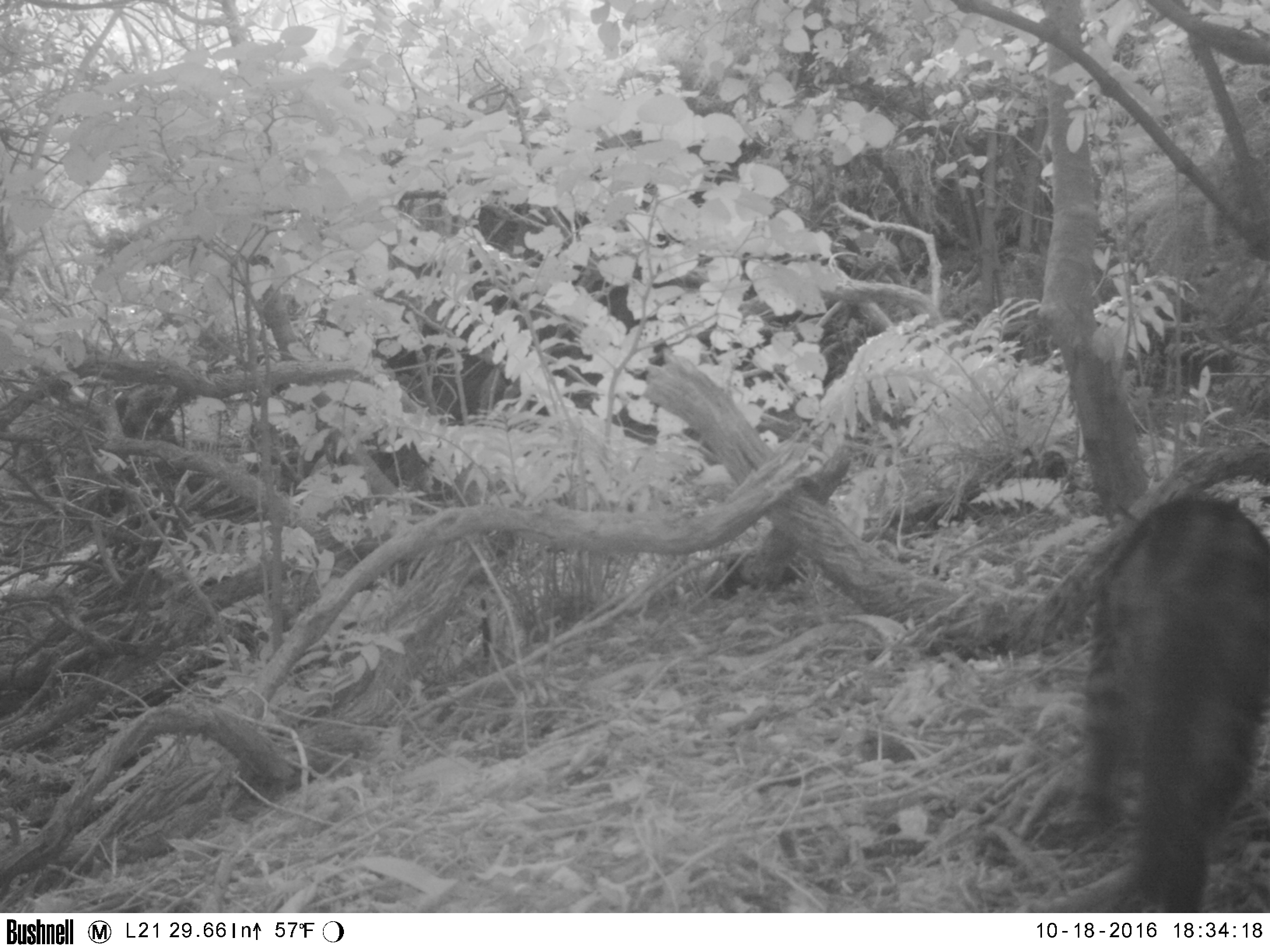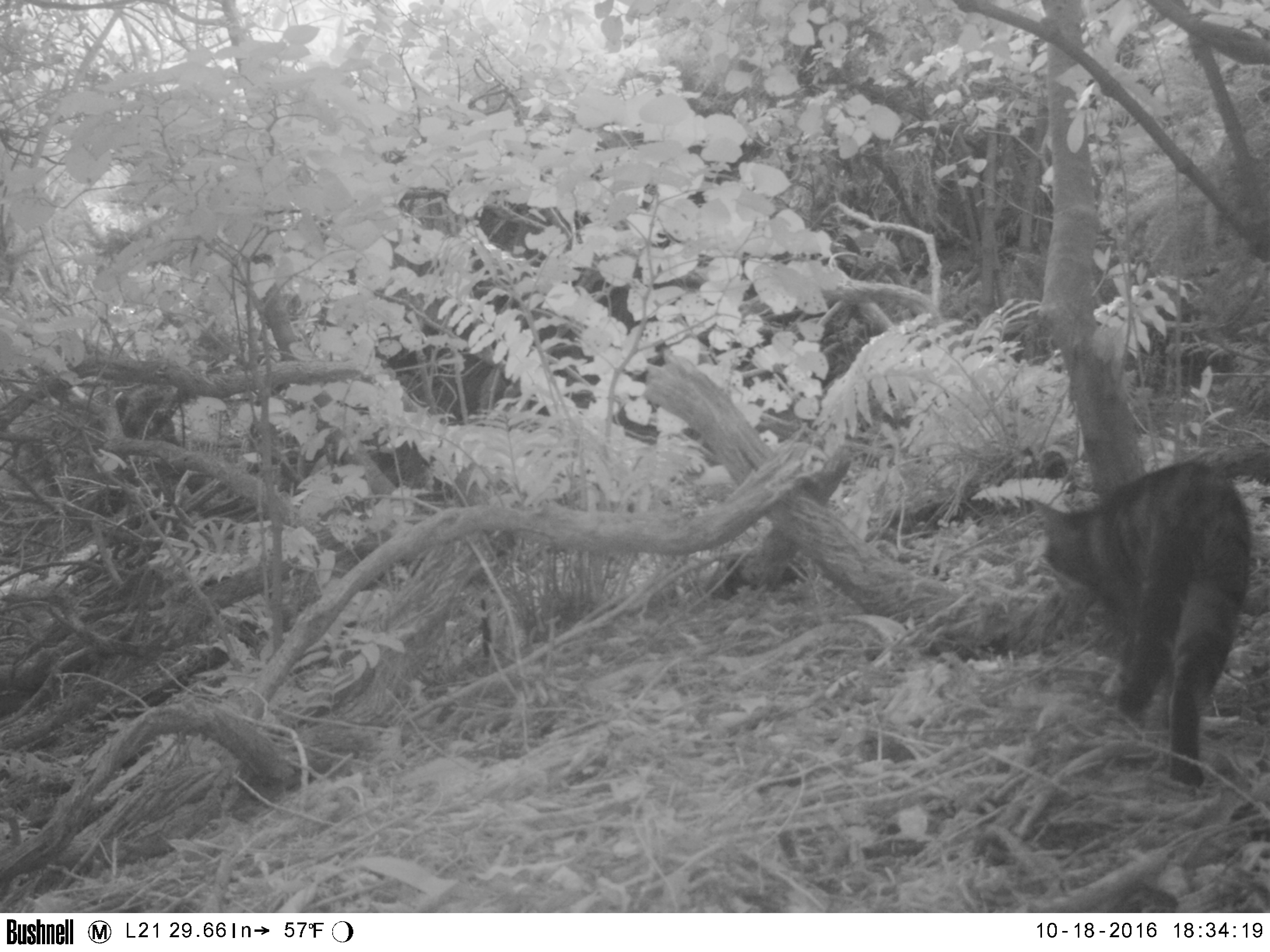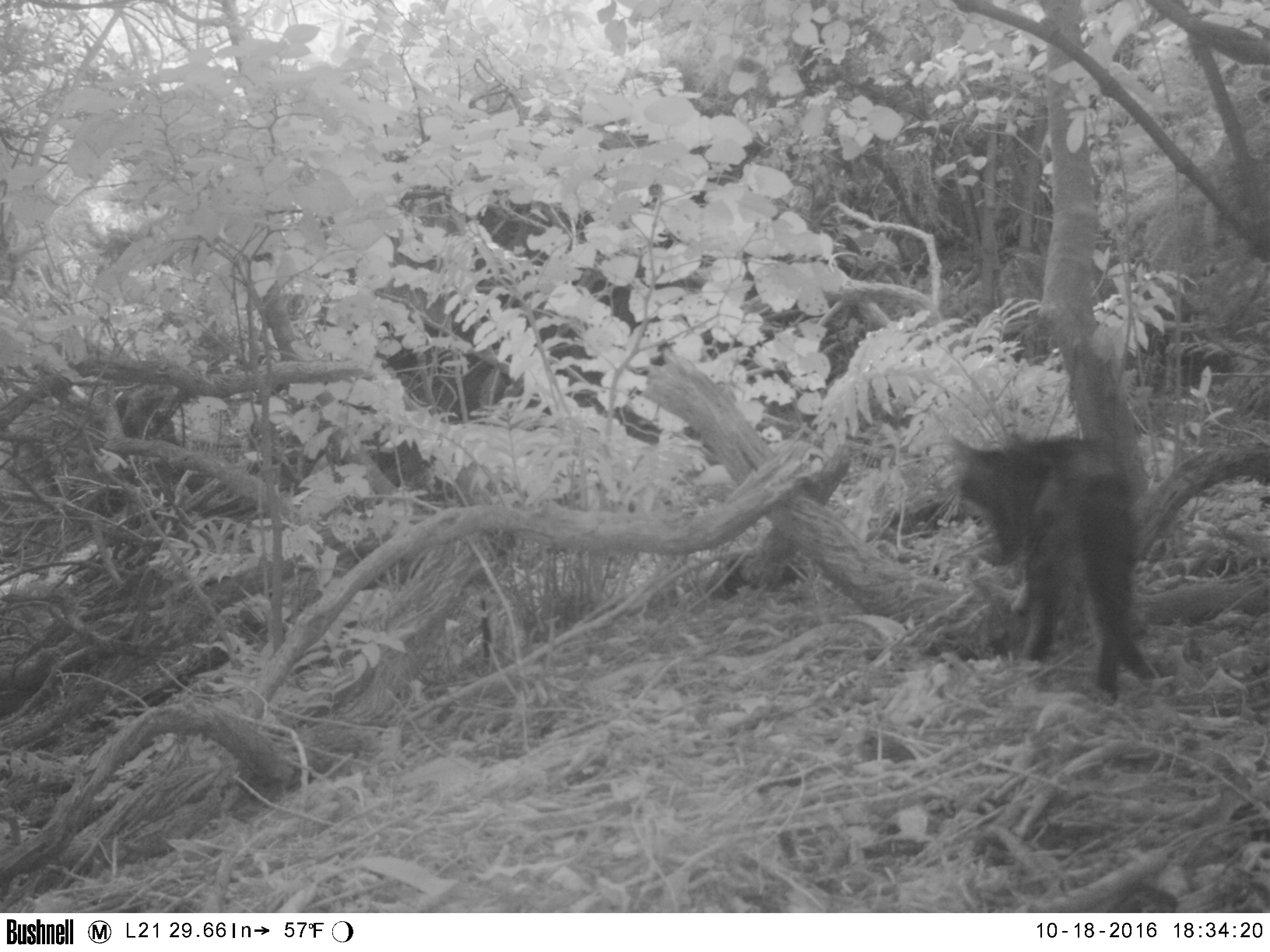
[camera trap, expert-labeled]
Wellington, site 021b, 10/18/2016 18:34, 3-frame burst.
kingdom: Animalia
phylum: Chordata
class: Mammalia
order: Carnivora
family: Felidae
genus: Felis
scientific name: Felis catus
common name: cat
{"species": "cat (Felis catus)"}